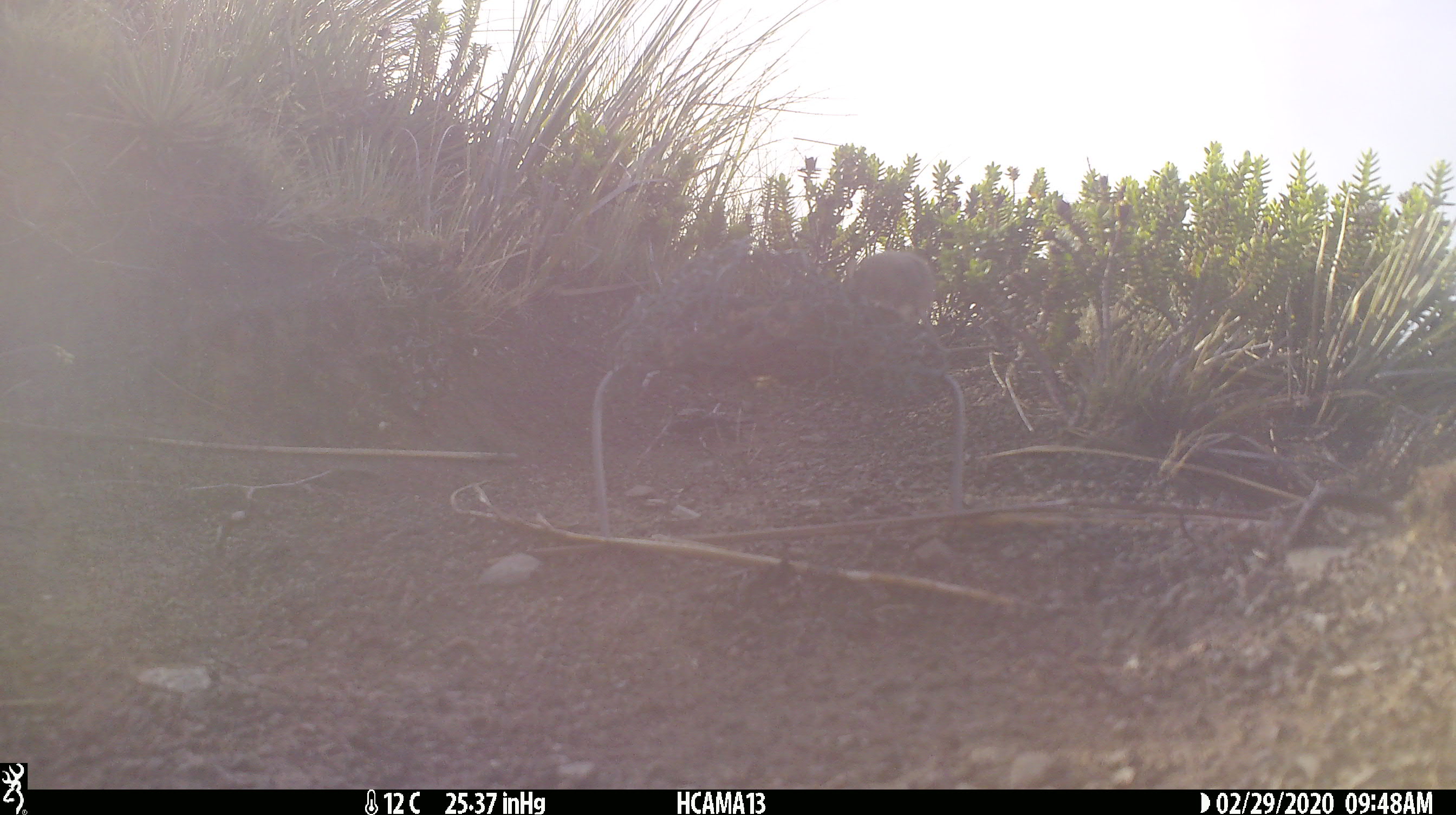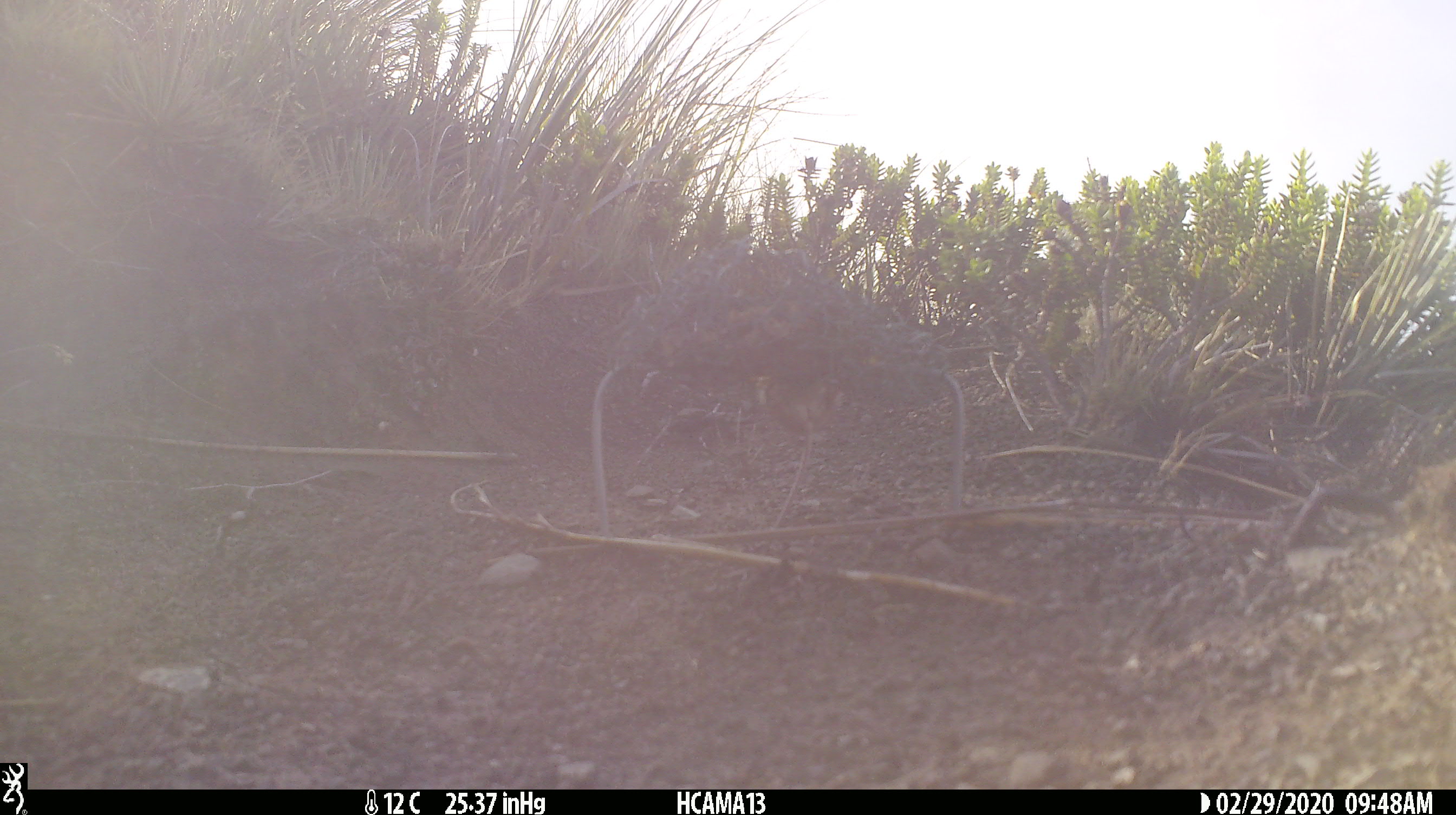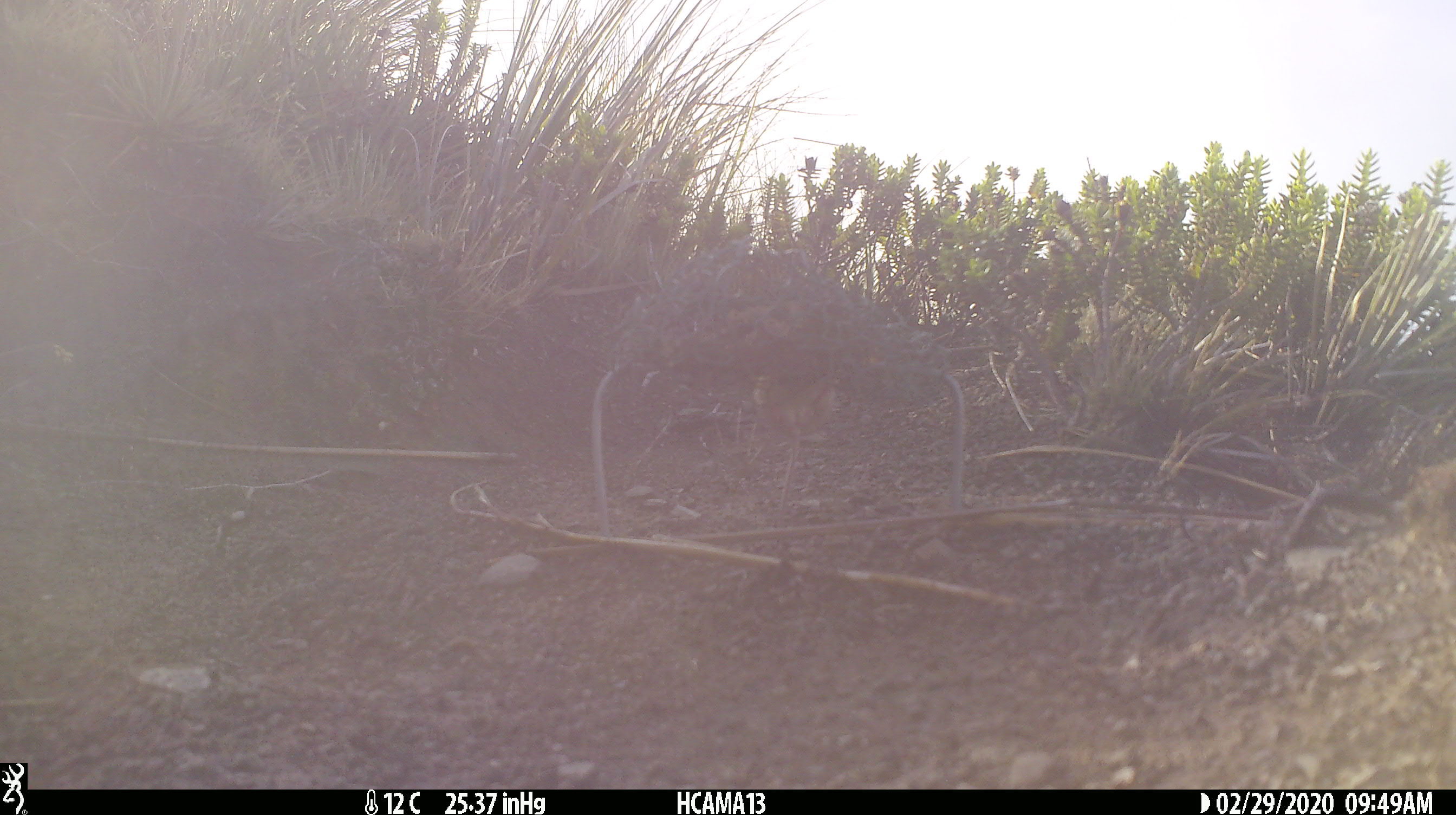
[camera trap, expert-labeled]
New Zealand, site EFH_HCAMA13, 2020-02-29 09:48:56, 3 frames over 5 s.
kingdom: Animalia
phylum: Chordata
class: Mammalia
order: Rodentia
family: Muridae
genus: Mus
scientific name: Mus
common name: mouse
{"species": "mouse (Mus)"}